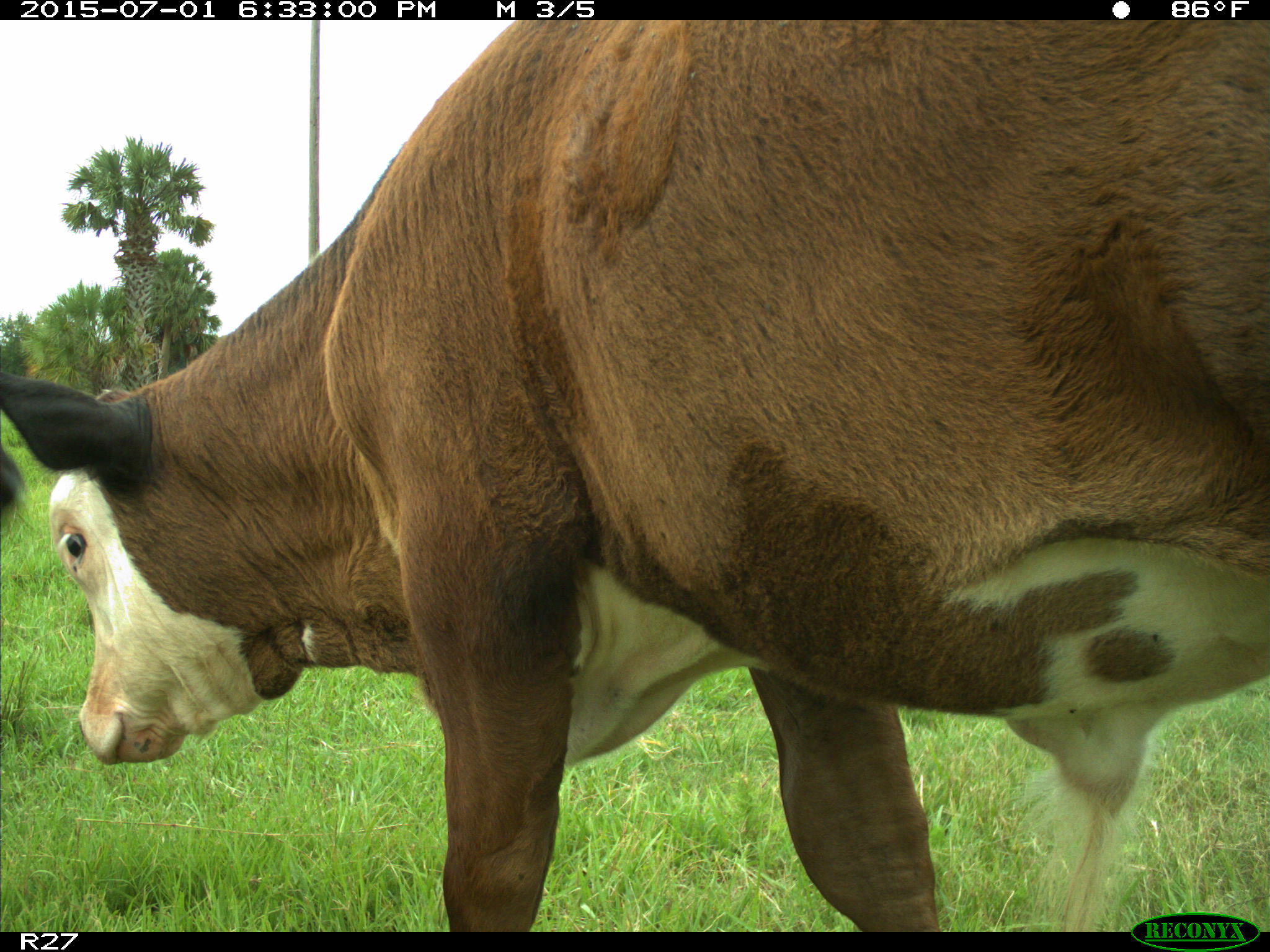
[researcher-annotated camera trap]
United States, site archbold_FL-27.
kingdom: Animalia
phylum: Chordata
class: Mammalia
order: Artiodactyla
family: Bovidae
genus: Bos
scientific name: Bos taurus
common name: domestic cow